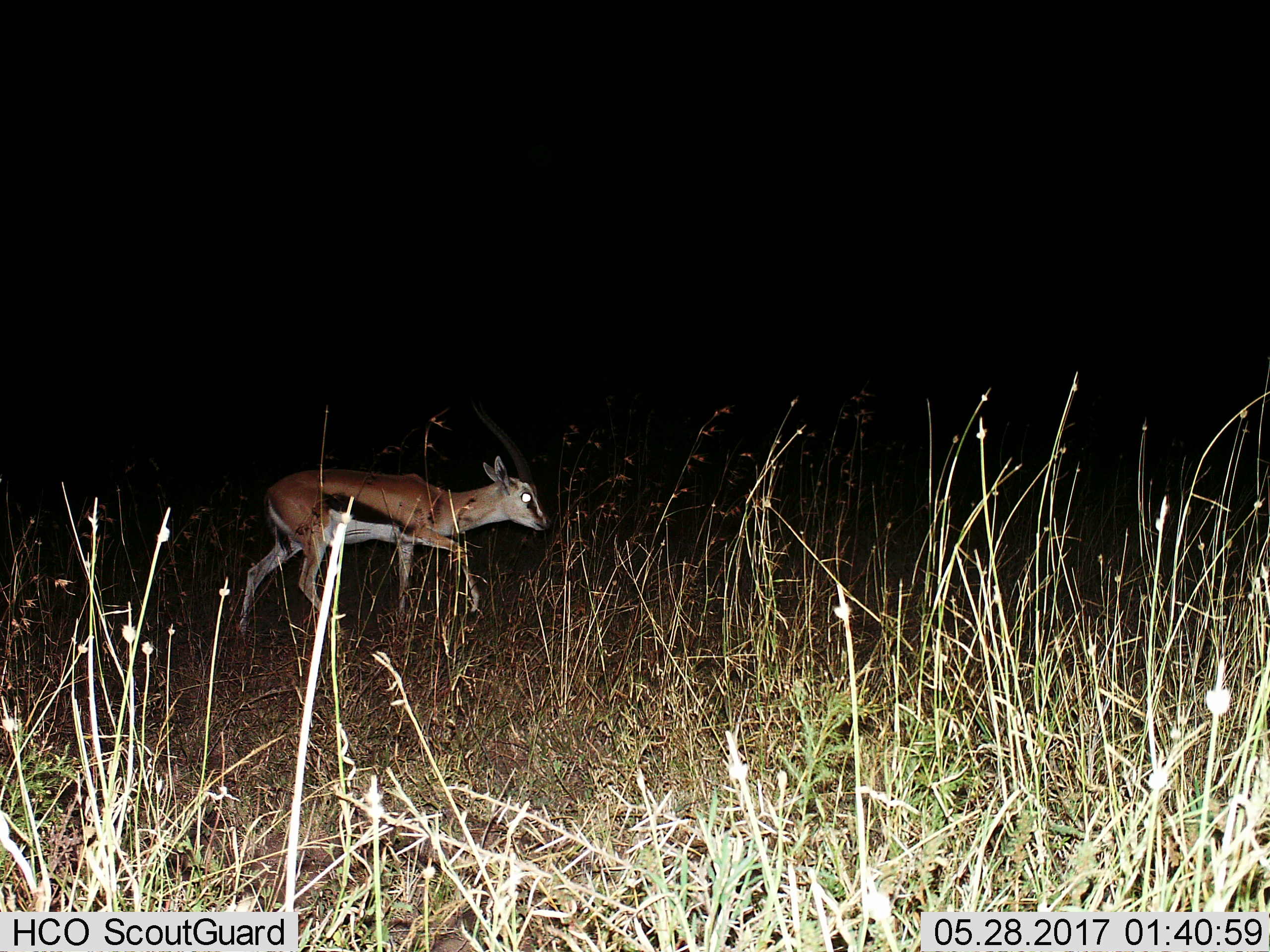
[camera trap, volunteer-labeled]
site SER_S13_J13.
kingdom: Animalia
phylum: Chordata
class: Mammalia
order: Artiodactyla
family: Bovidae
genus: Eudorcas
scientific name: Eudorcas thomsonii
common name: thomson's gazelle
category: gazellethomsons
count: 1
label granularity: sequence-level